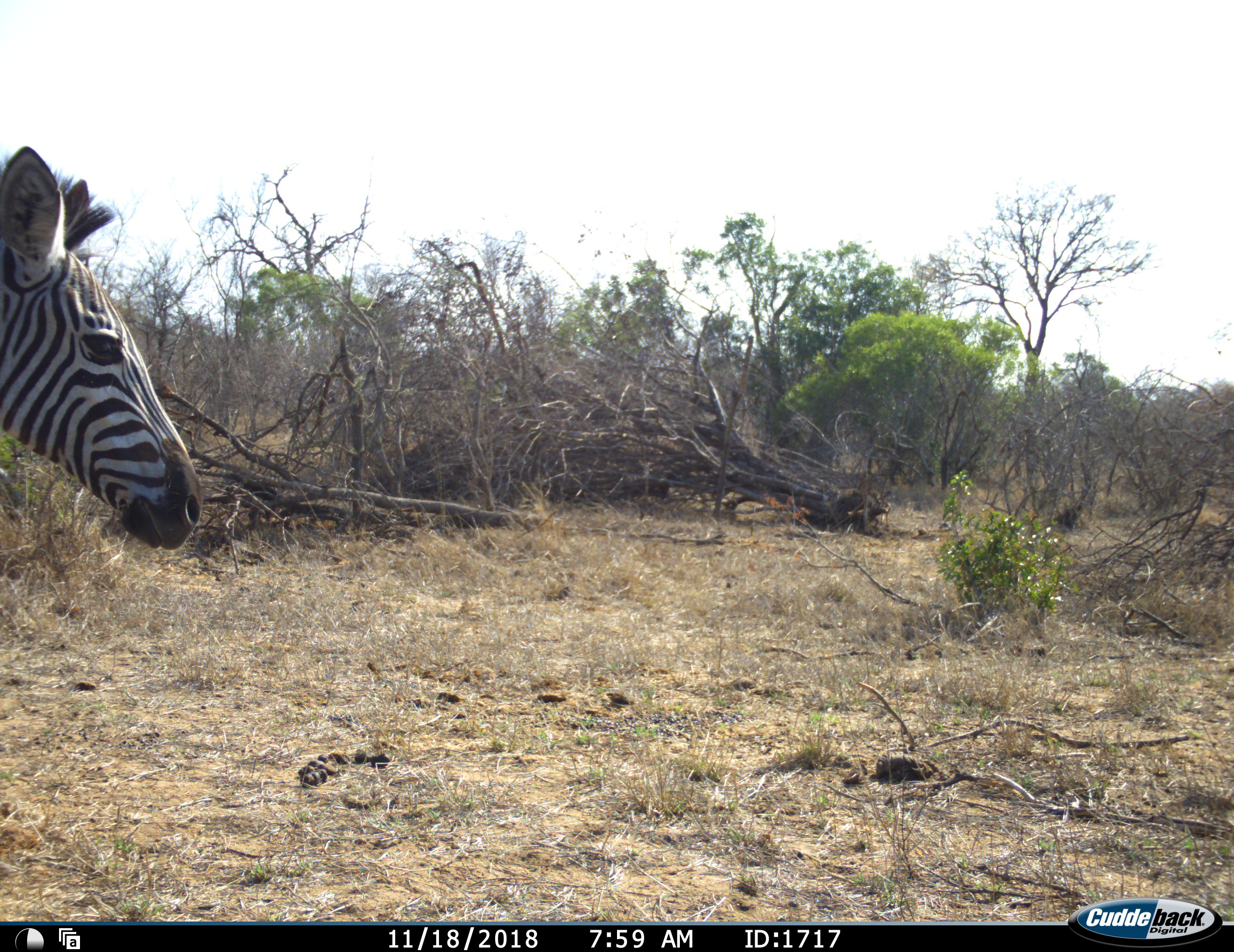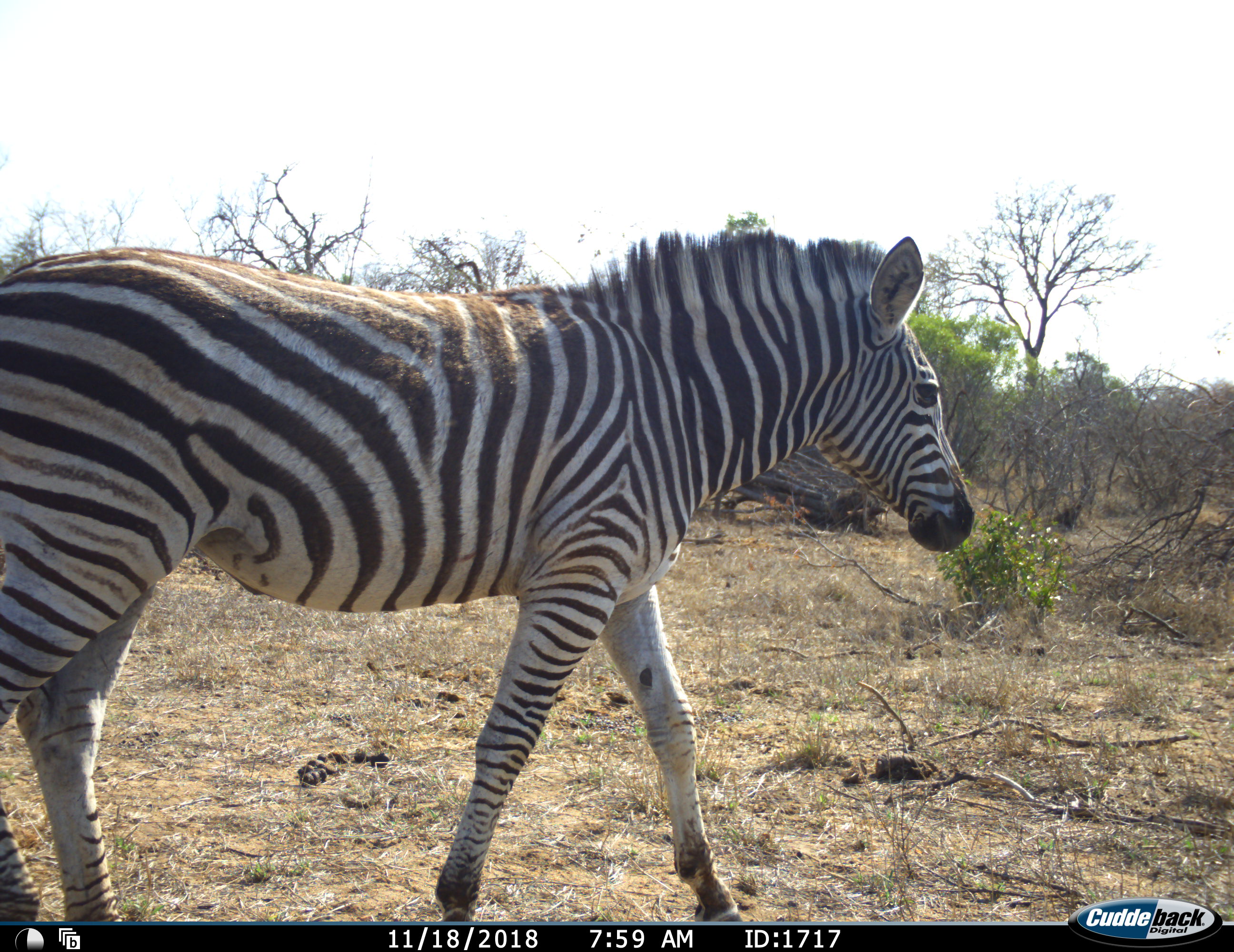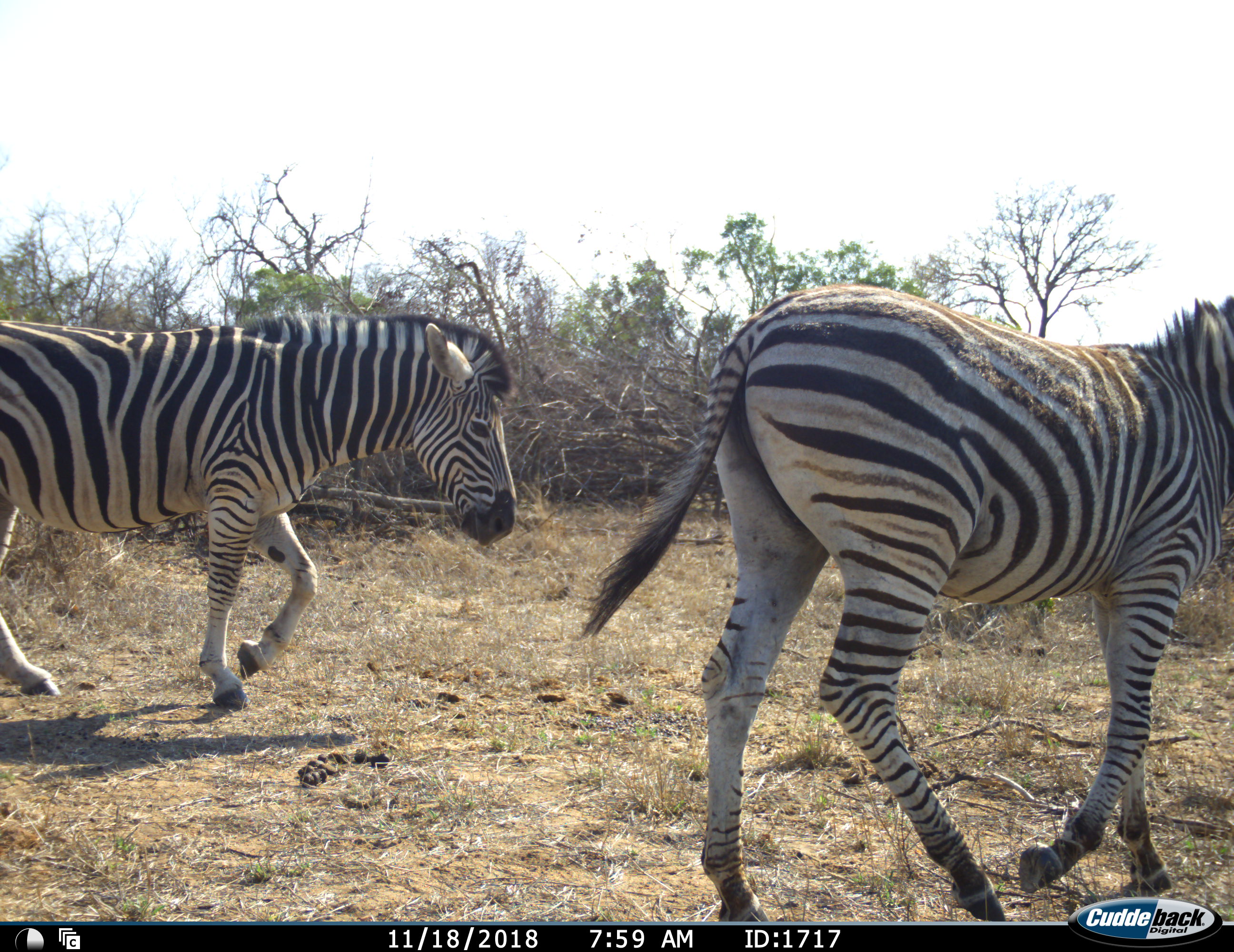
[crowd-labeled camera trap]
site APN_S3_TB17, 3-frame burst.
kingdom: Animalia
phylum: Chordata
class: Mammalia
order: Perissodactyla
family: Equidae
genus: Equus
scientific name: Equus quagga burchellii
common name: burchell's zebra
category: zebraburchells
Zebraburchells (burchell's zebra) (Equus quagga burchellii), count 2. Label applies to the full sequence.